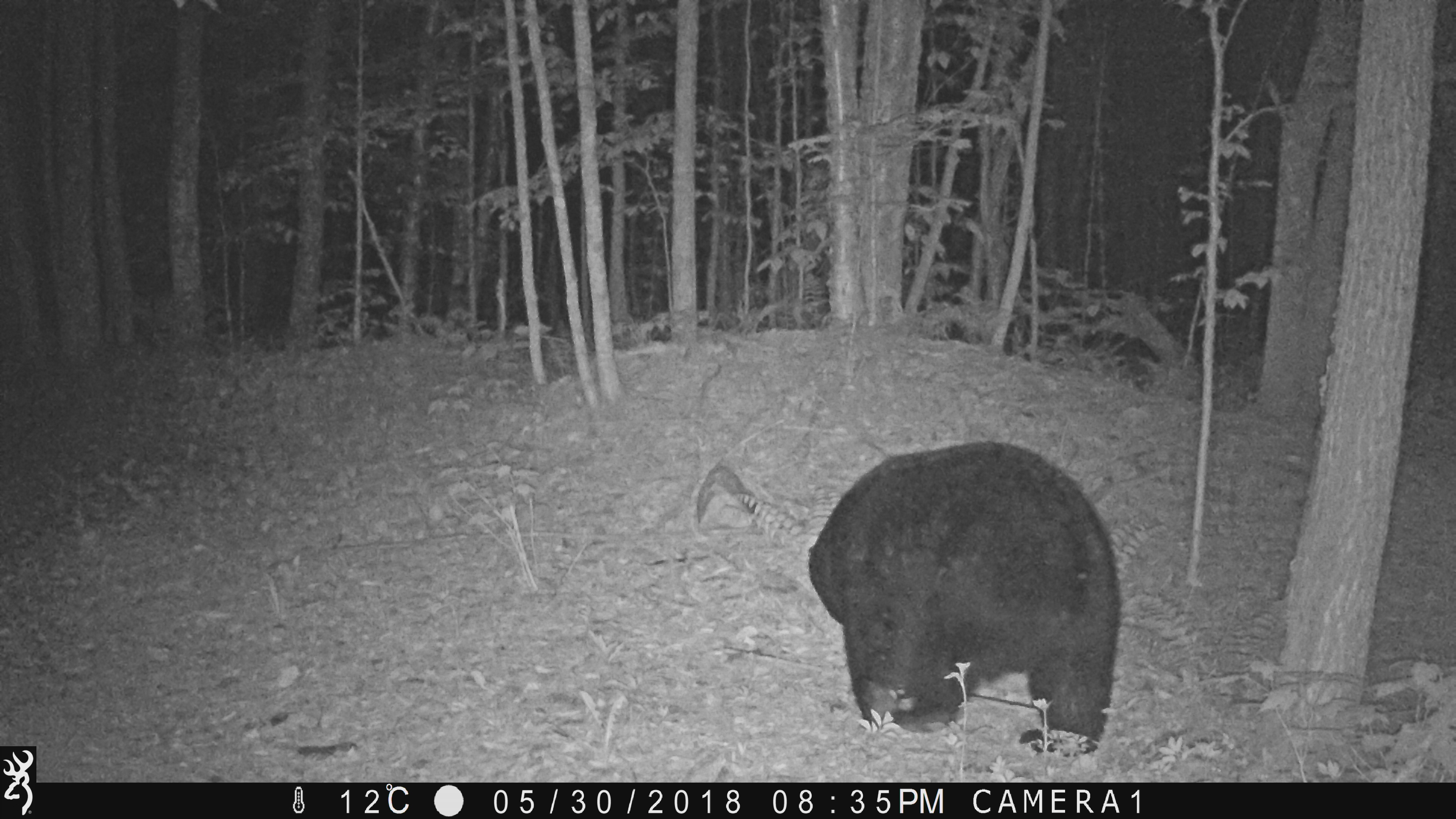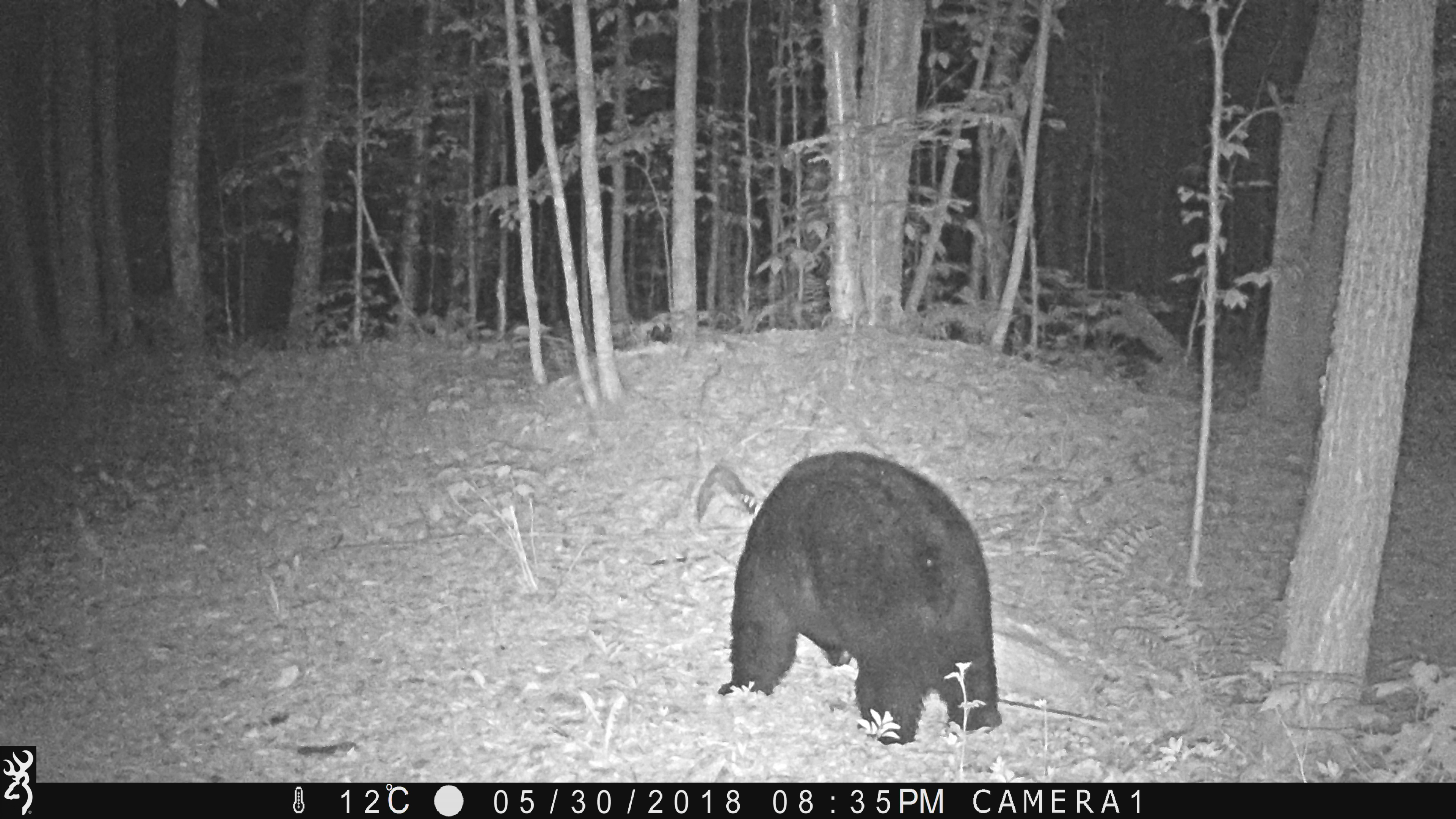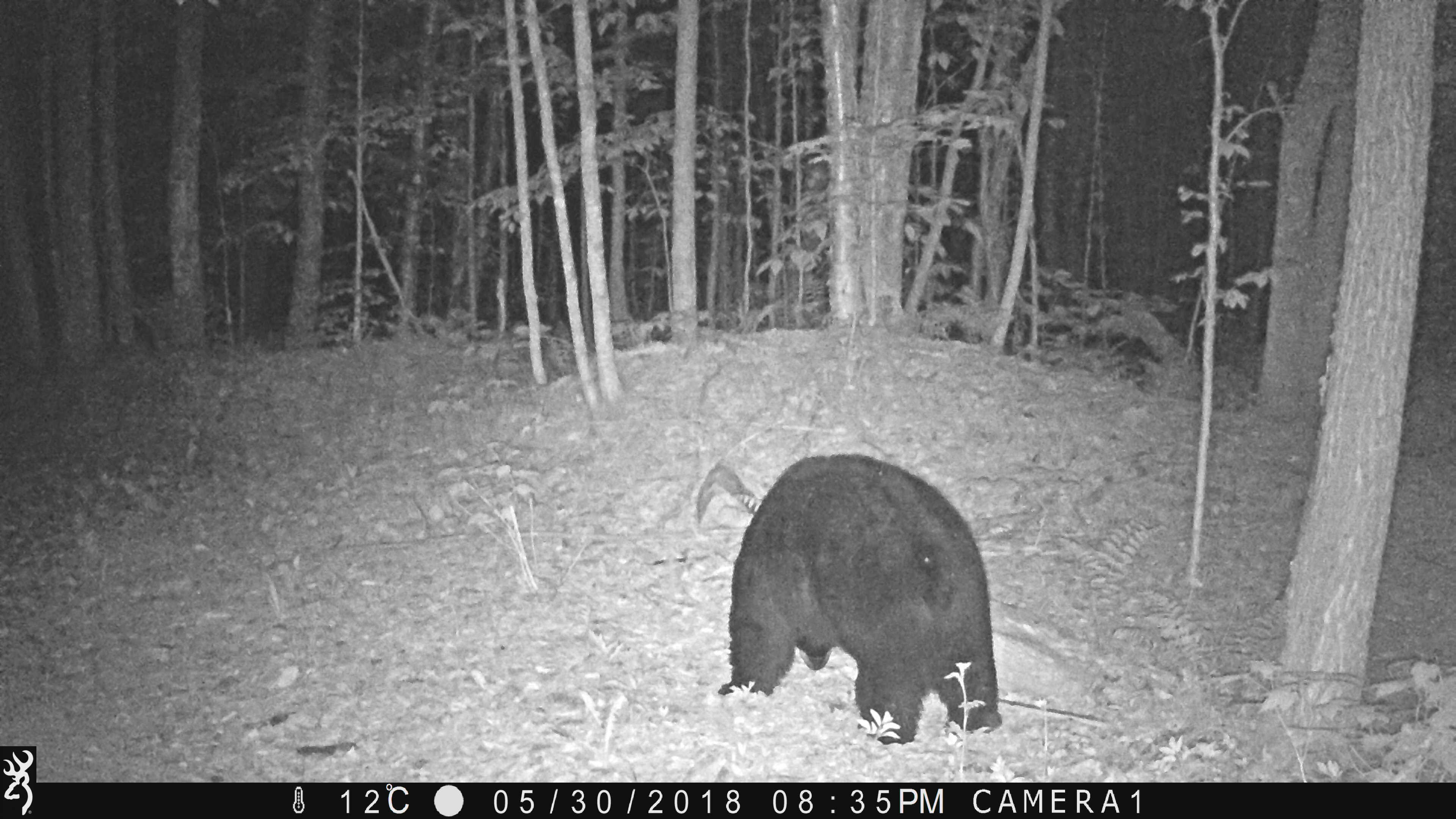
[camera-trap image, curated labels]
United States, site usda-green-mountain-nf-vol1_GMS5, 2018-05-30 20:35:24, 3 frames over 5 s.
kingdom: Animalia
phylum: Chordata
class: Mammalia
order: Carnivora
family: Ursidae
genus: Ursus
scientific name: Ursus americanus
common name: black bear